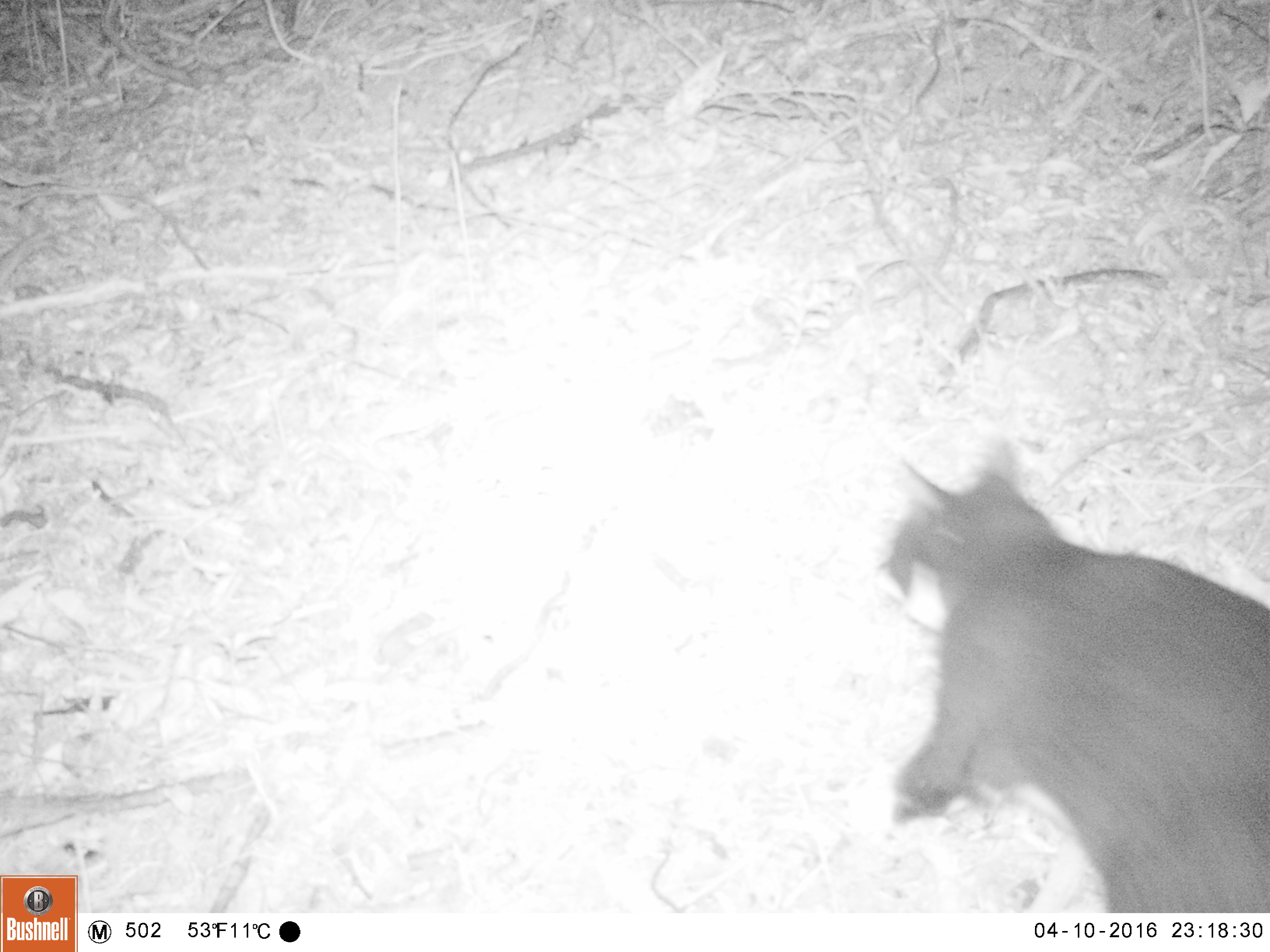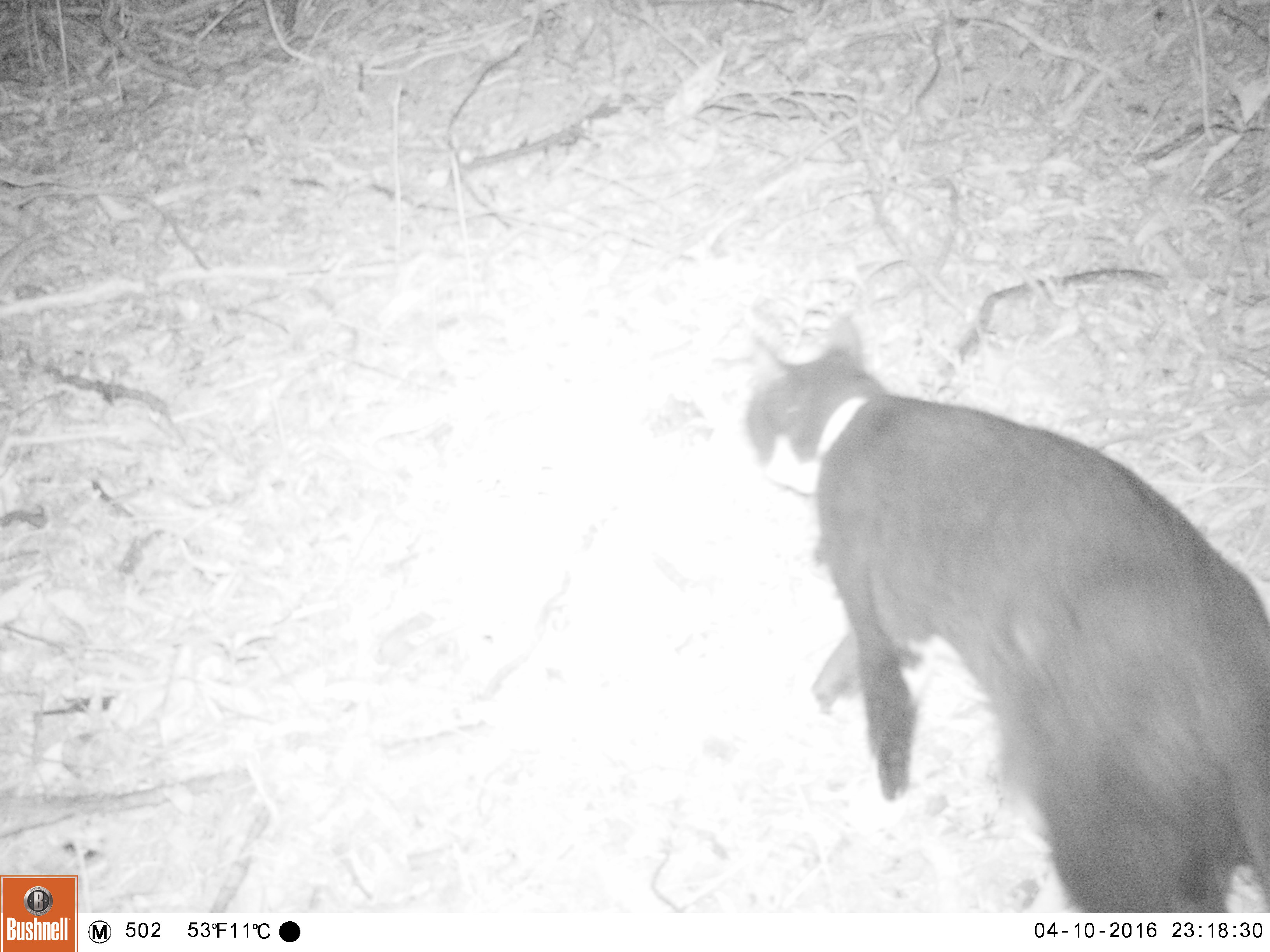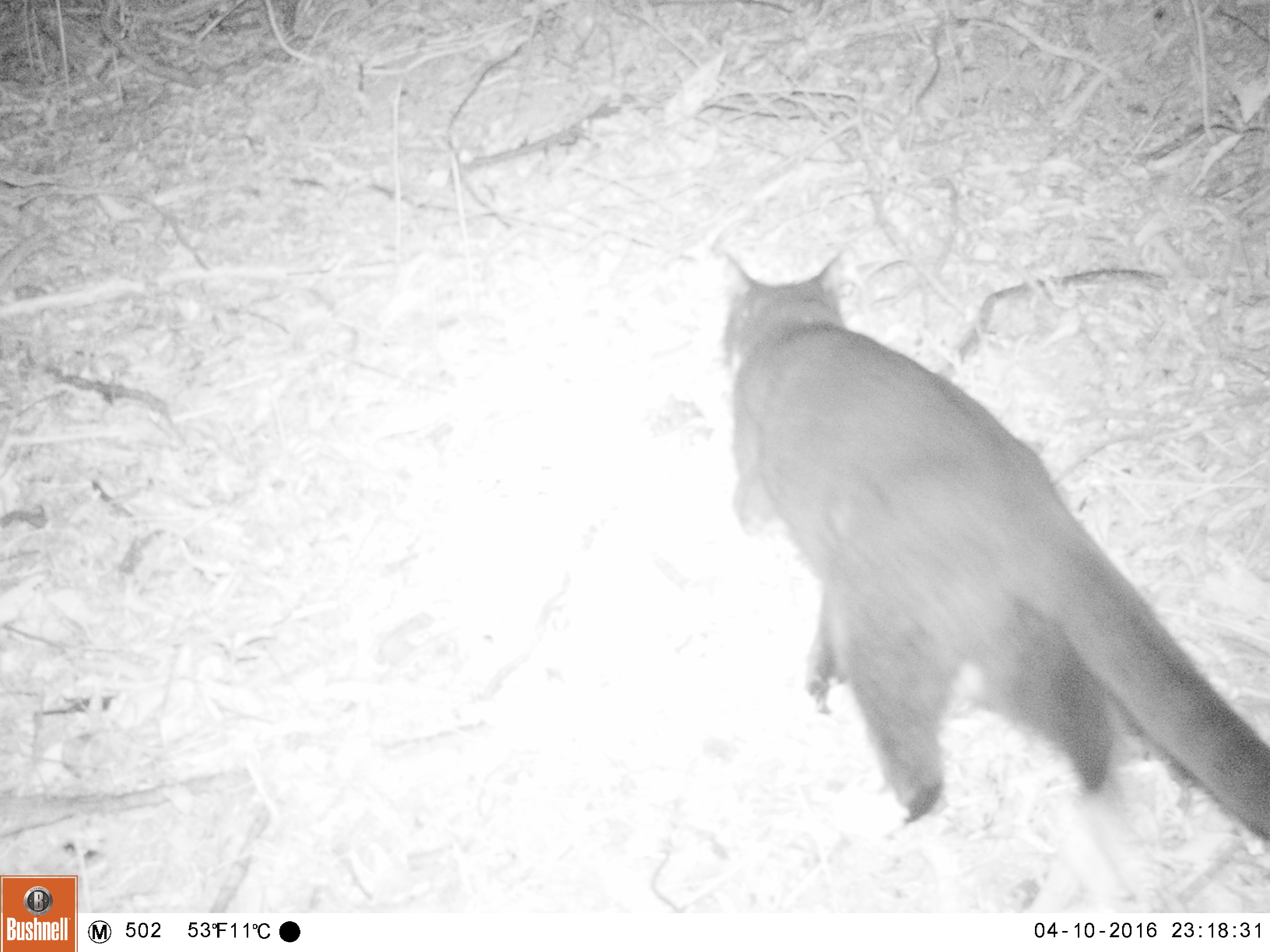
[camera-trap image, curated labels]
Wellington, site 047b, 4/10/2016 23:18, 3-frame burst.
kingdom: Animalia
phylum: Chordata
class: Mammalia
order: Carnivora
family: Felidae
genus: Felis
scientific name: Felis catus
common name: cat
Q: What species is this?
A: Cat (Felis catus).